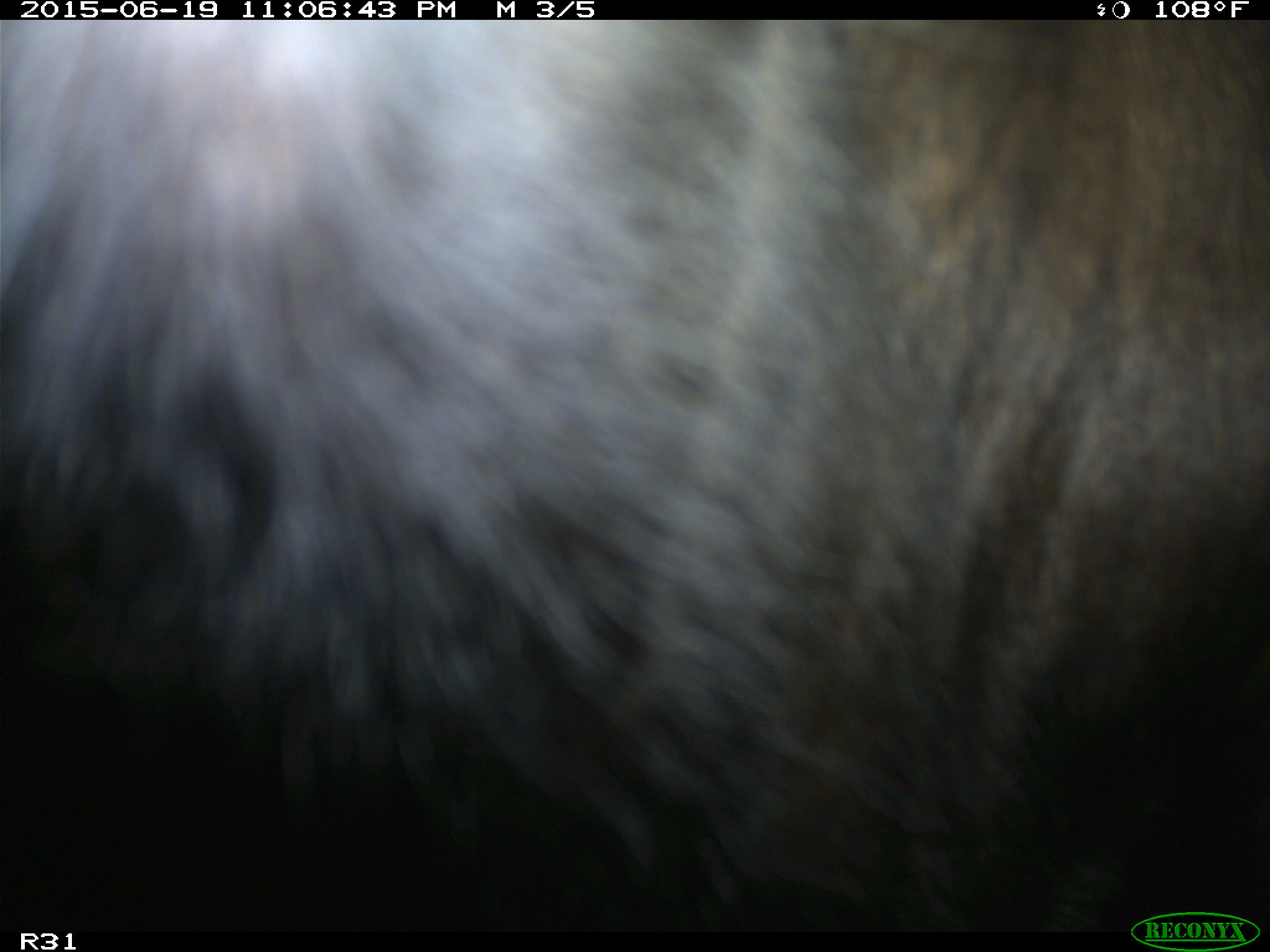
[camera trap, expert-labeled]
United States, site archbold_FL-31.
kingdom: Animalia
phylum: Chordata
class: Mammalia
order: Artiodactyla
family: Bovidae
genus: Bos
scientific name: Bos taurus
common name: domestic cow